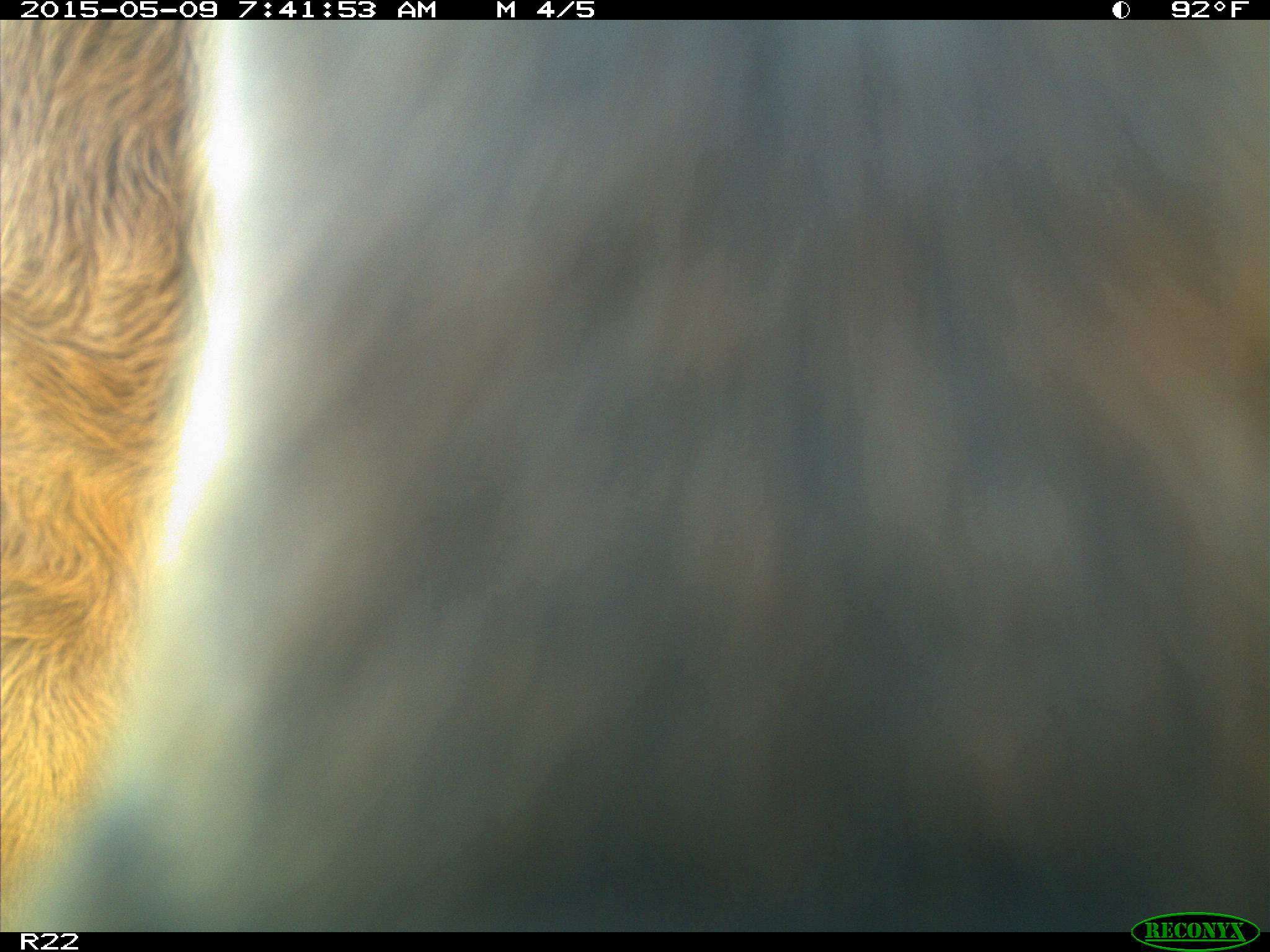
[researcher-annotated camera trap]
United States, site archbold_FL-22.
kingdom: Animalia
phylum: Chordata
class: Mammalia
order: Artiodactyla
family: Bovidae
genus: Bos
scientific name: Bos taurus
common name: domestic cow